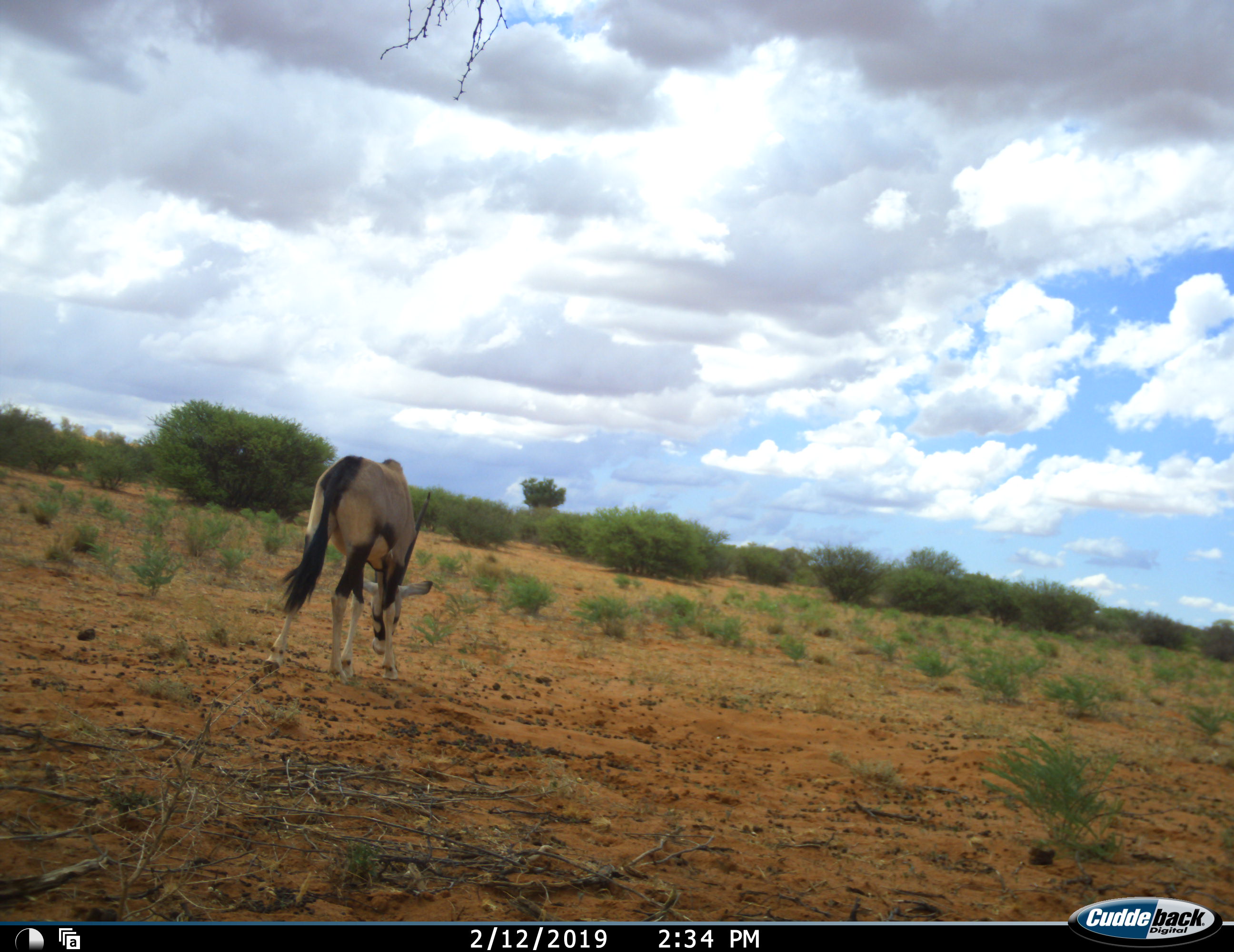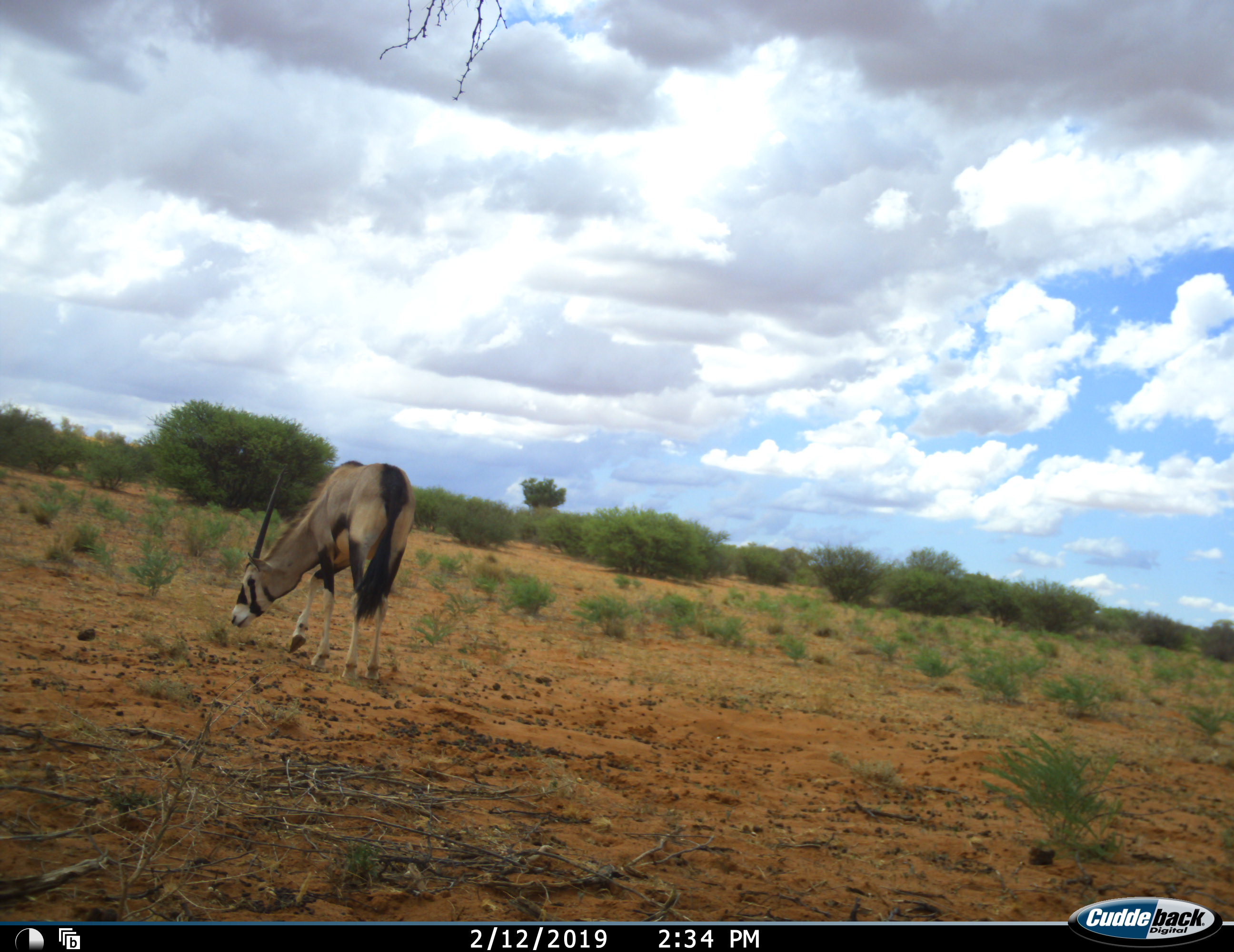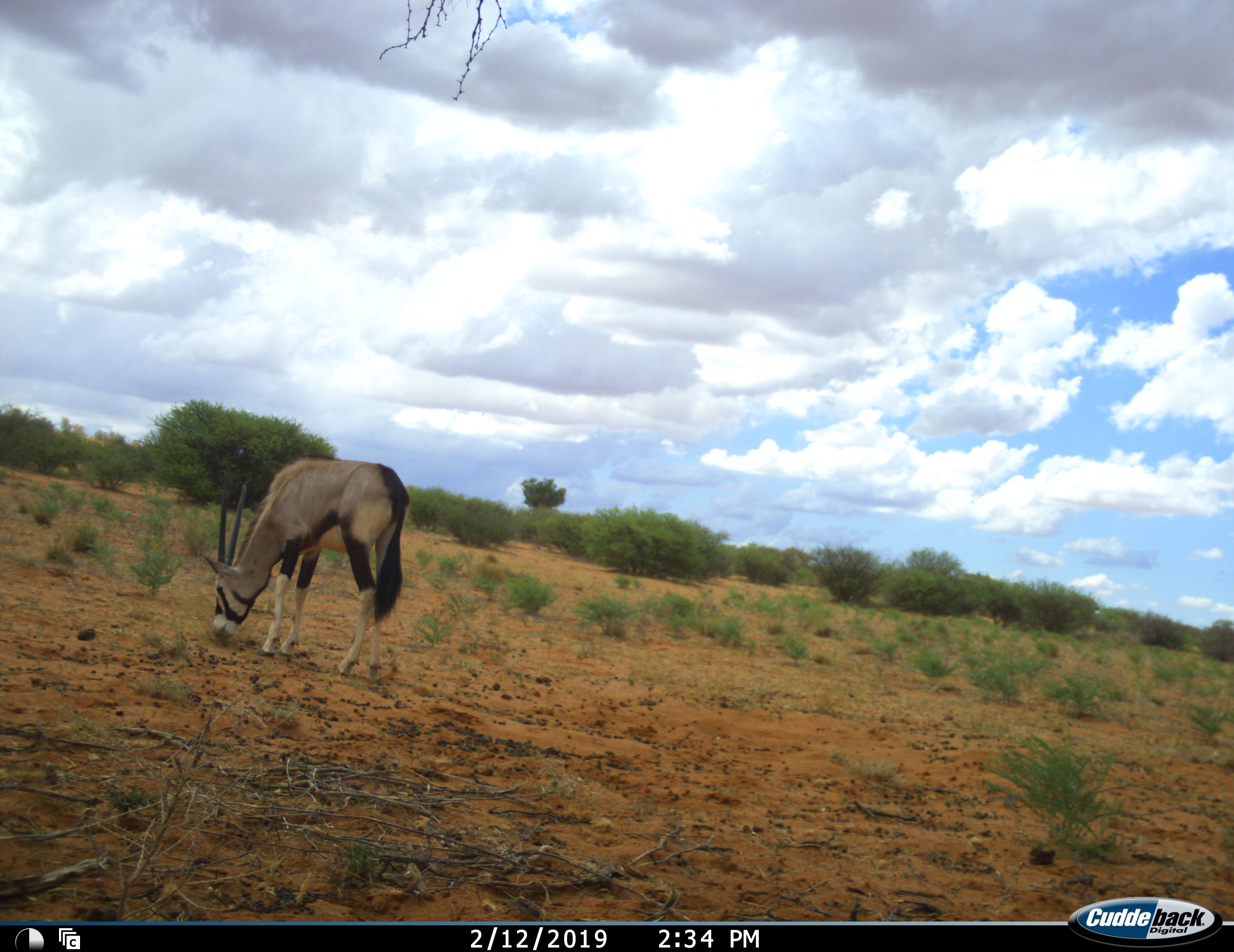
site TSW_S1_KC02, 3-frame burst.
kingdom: Animalia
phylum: Chordata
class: Mammalia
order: Artiodactyla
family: Bovidae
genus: Oryx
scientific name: Oryx gazella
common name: gemsbok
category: oryx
Oryx (gemsbok) (Oryx gazella), count 1. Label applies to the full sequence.